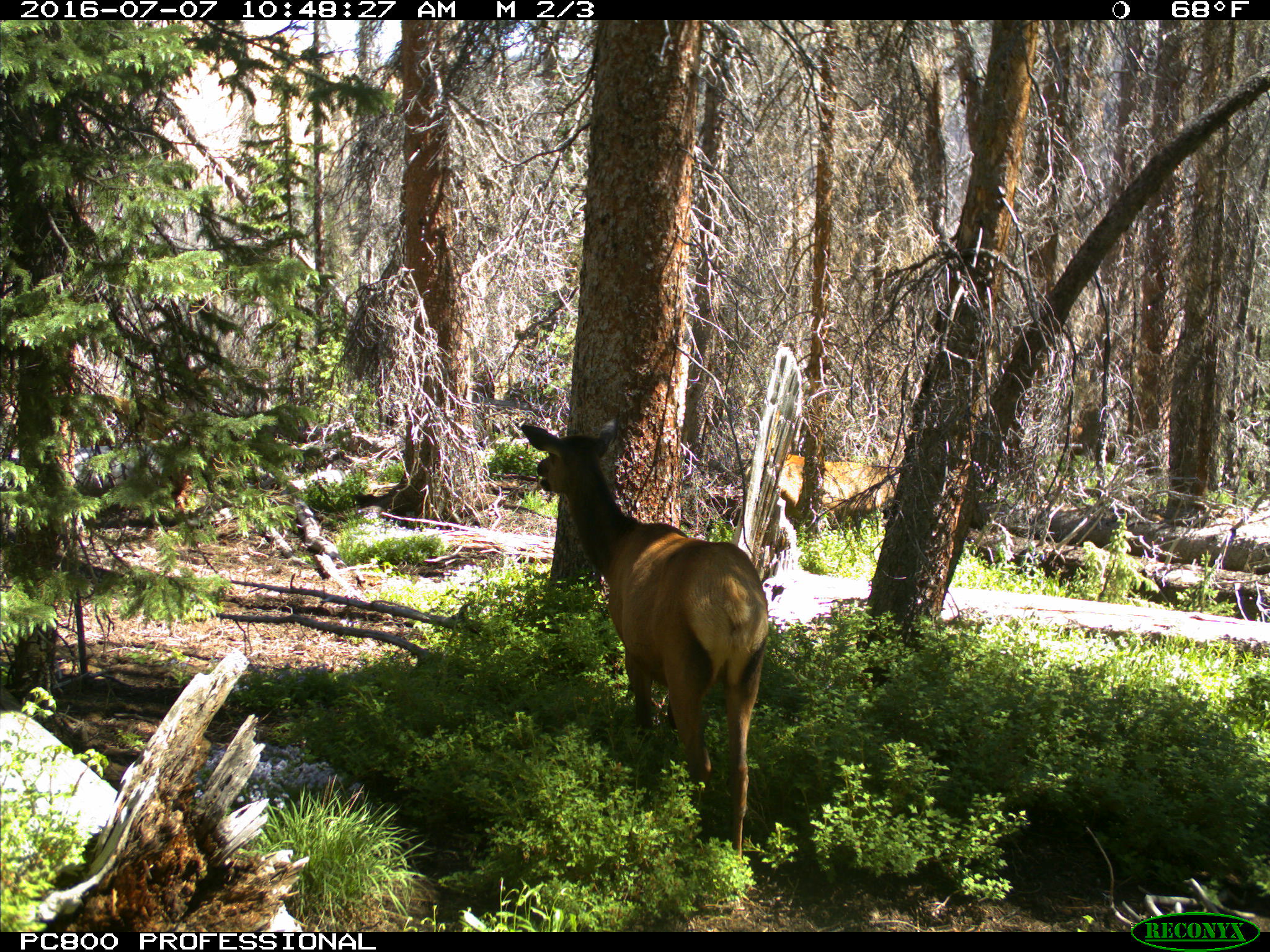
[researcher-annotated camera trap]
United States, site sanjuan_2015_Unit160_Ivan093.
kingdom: Animalia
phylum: Chordata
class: Mammalia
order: Artiodactyla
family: Cervidae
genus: Cervus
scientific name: Cervus elaphus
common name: red deer